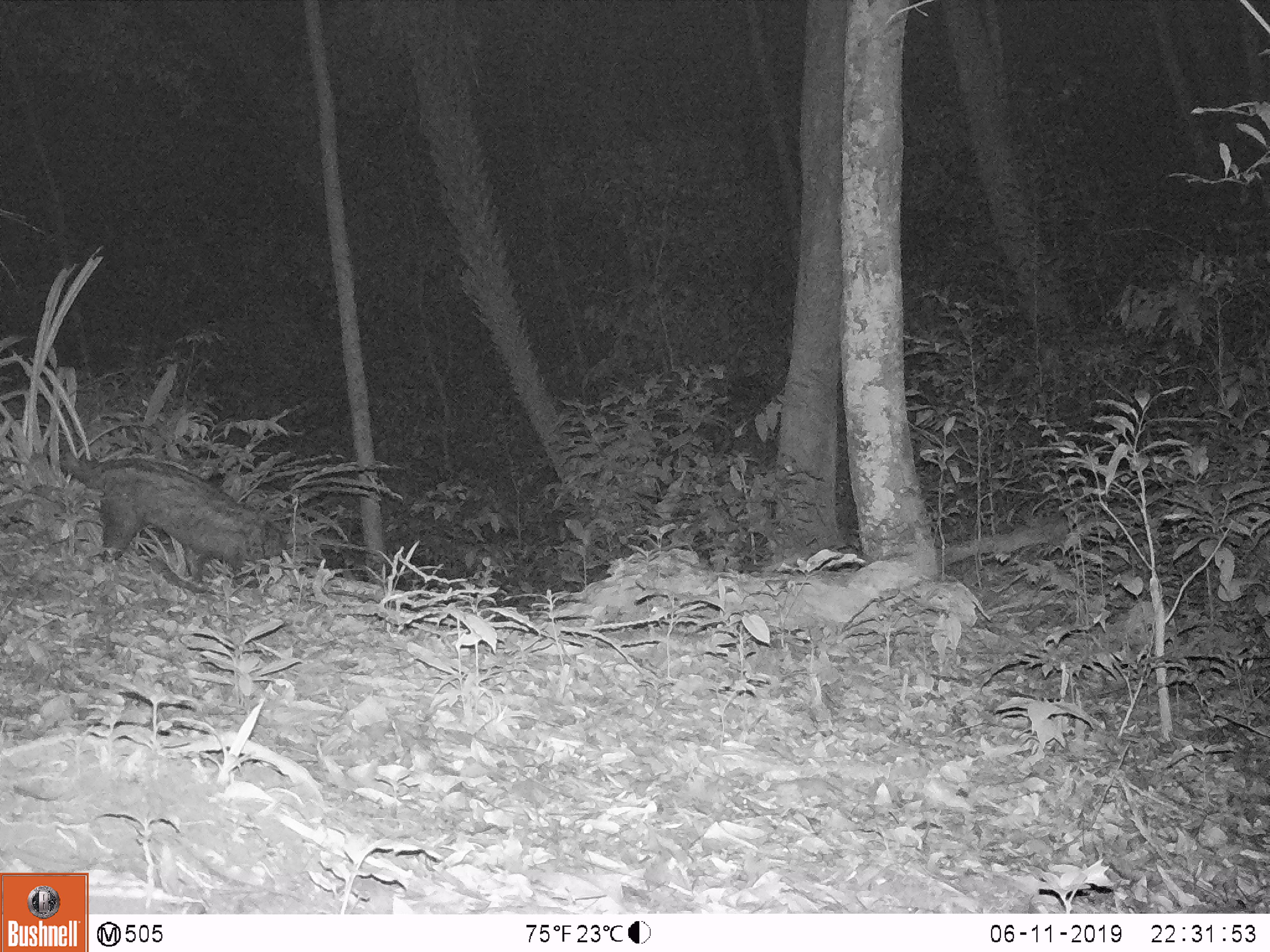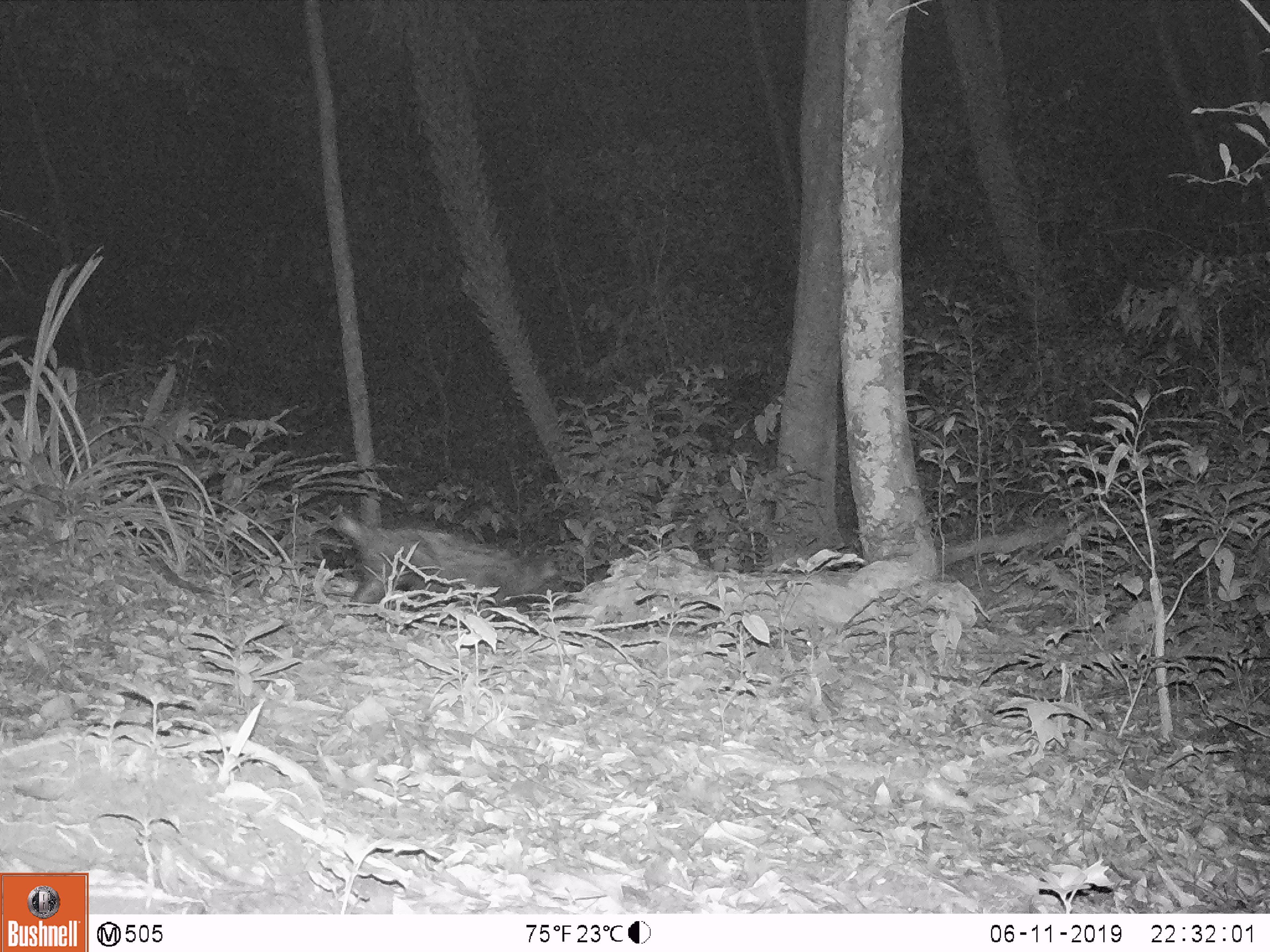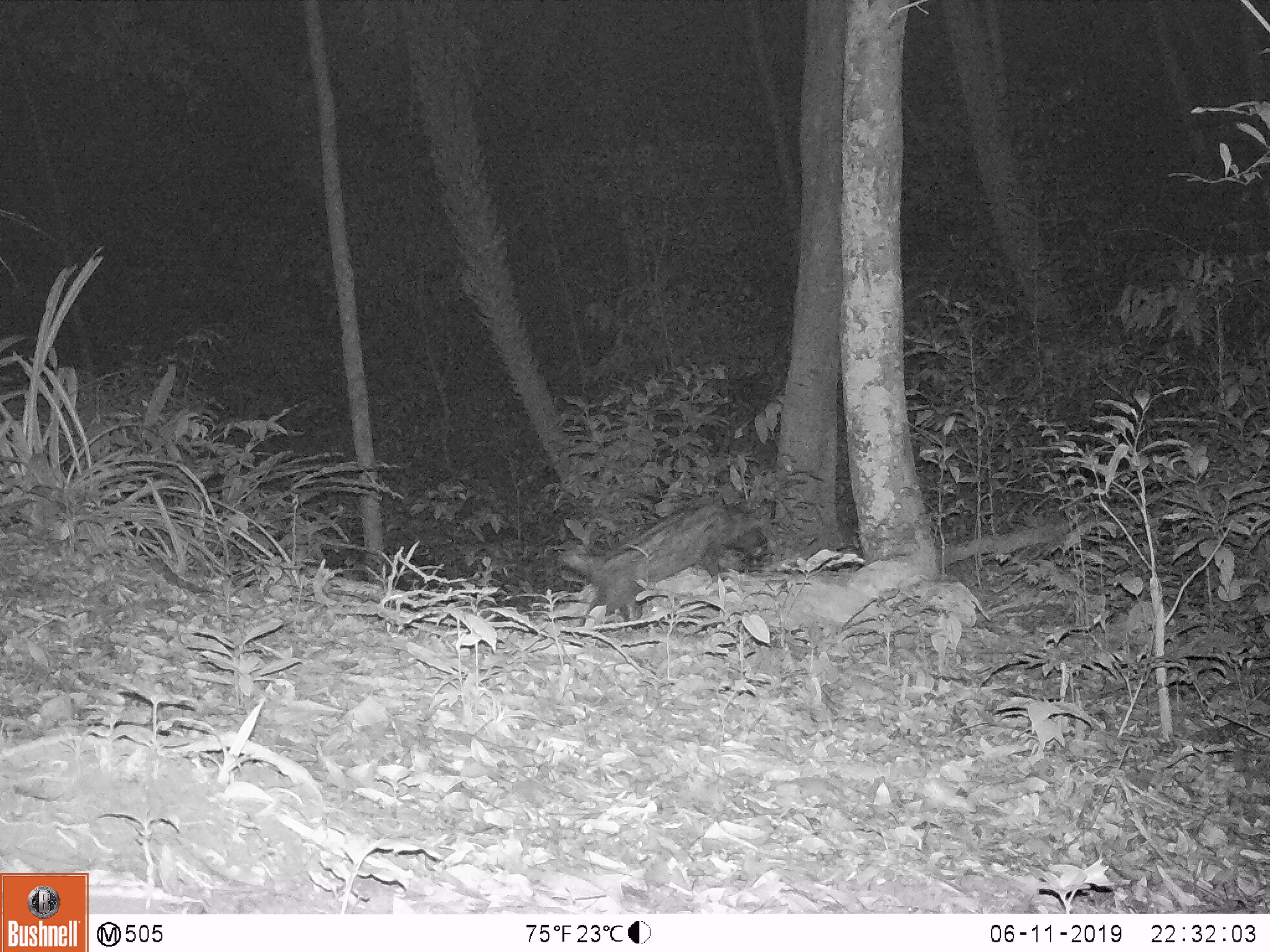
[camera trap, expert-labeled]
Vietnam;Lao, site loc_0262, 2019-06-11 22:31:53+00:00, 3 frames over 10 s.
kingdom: Animalia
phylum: Chordata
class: Mammalia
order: Carnivora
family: Viverridae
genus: Paradoxurus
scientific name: Paradoxurus hermaphroditus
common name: common palm civet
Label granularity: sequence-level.